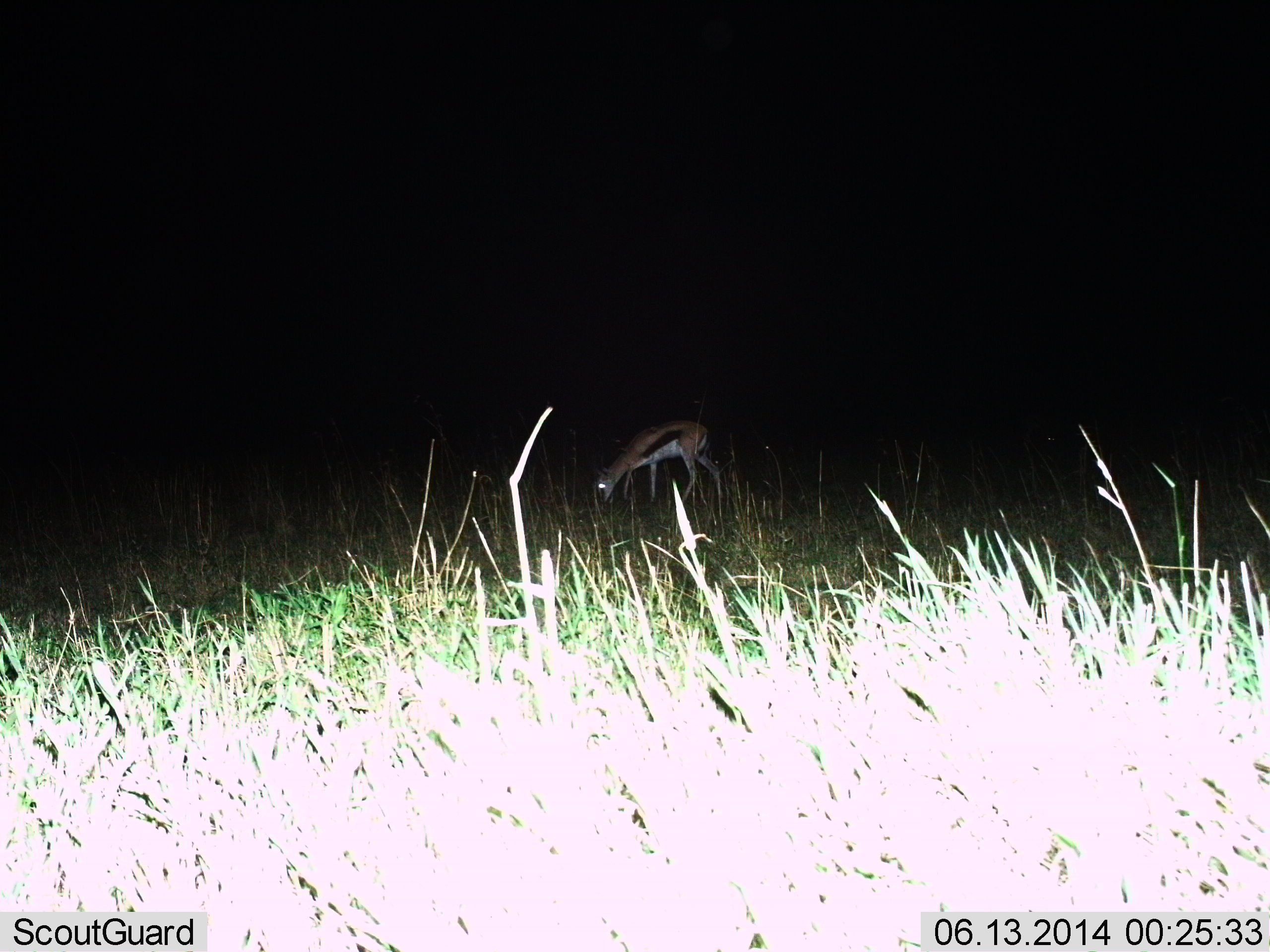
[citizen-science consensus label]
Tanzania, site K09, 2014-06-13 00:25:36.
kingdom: Animalia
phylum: Chordata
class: Mammalia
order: Artiodactyla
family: Bovidae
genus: Eudorcas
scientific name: Eudorcas thomsonii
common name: thomson's gazelle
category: gazellethomsons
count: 1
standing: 20%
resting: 0%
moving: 0%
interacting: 0%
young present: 0%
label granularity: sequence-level